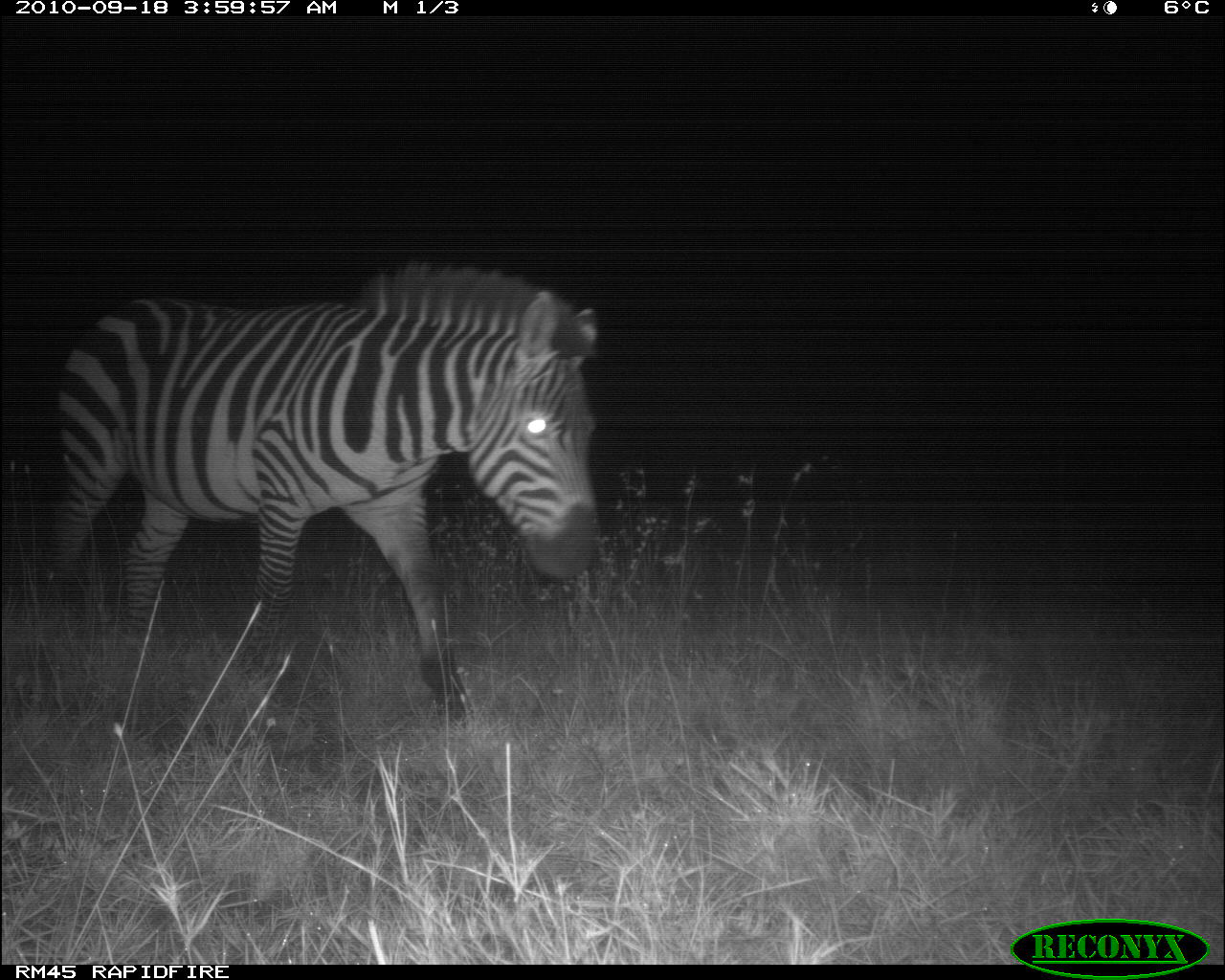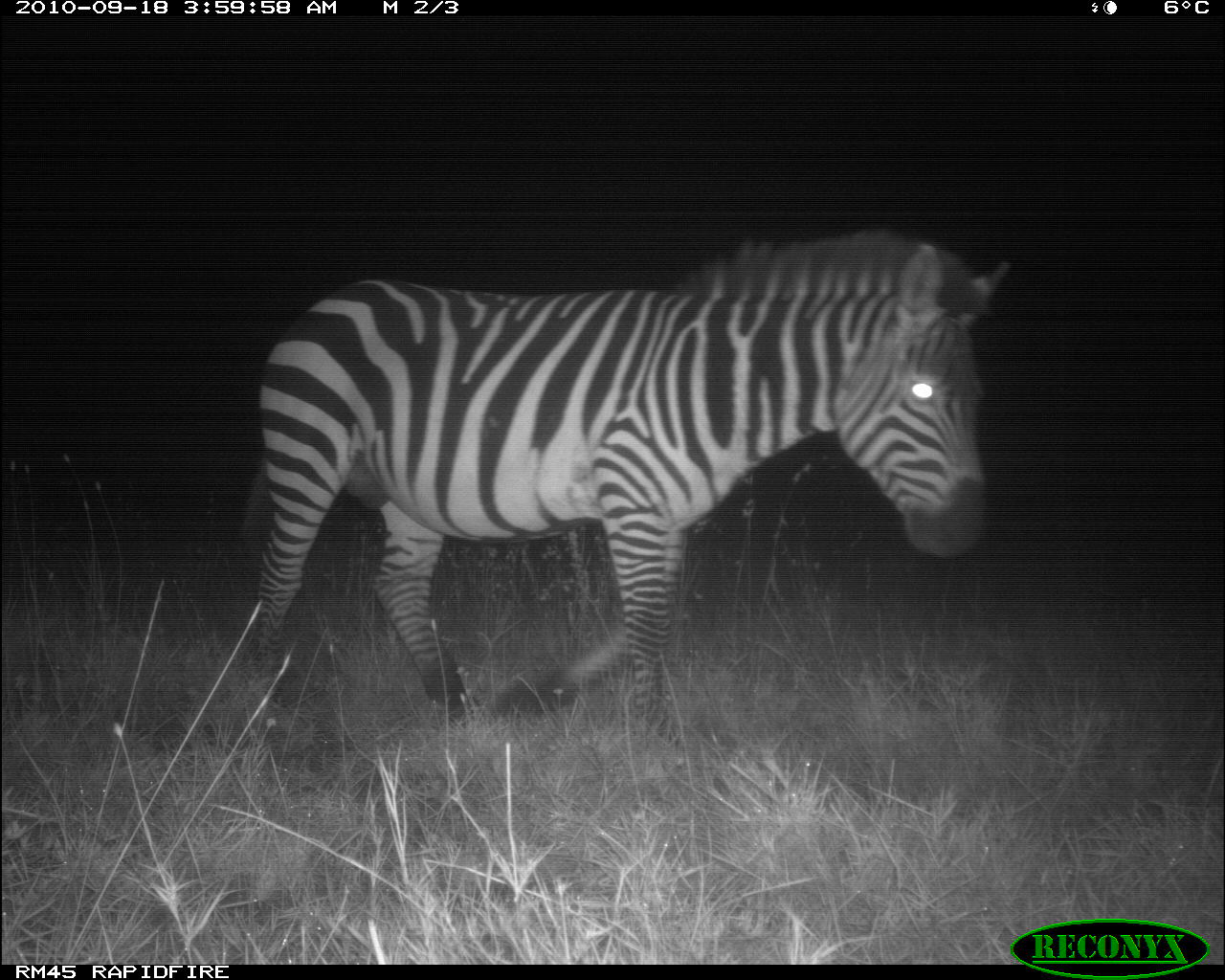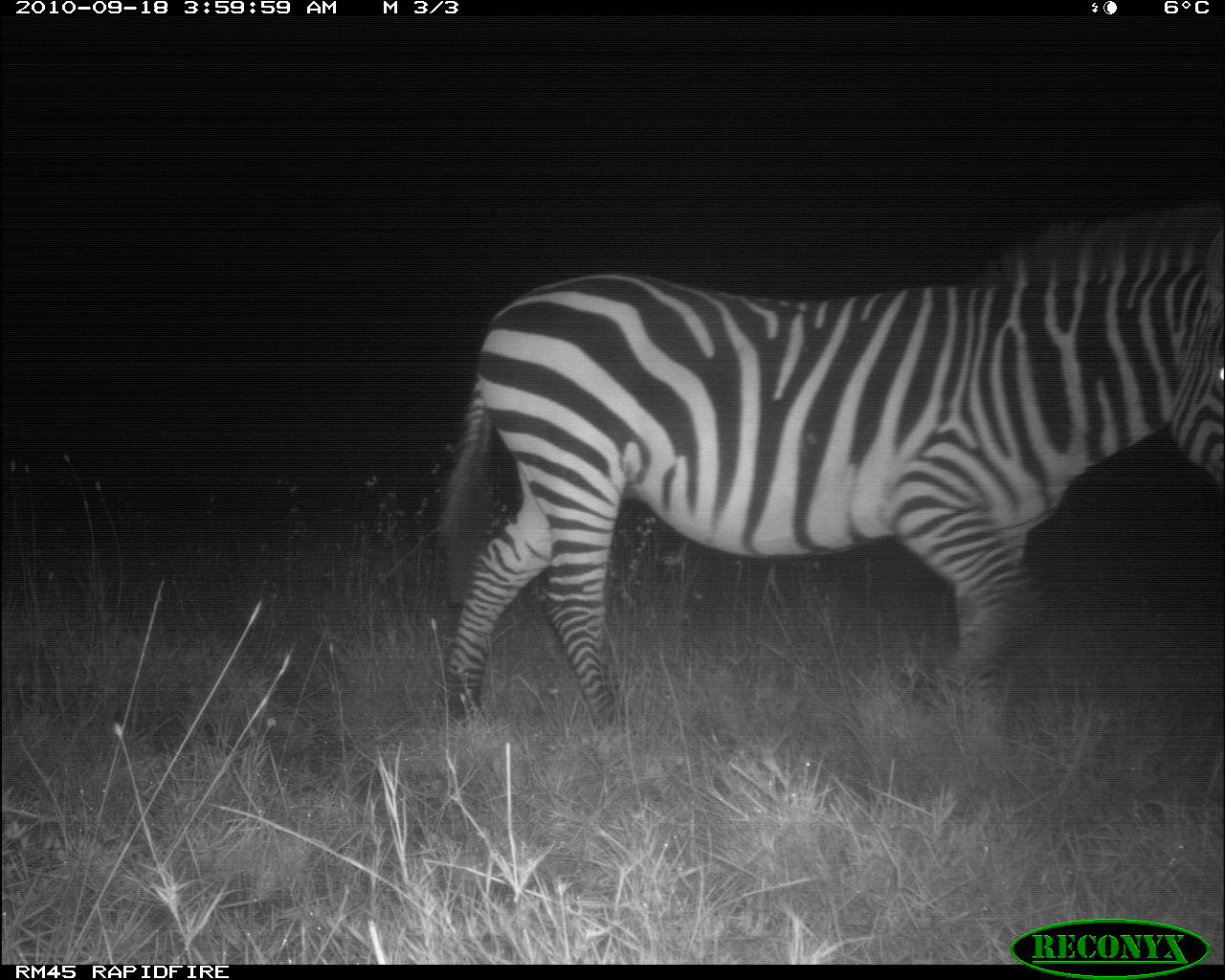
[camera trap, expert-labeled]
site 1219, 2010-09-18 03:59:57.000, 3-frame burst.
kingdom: Animalia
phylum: Chordata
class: Mammalia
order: Perissodactyla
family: Equidae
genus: Equus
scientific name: Equus quagga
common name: plains zebra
Equus quagga (plains zebra), count 1.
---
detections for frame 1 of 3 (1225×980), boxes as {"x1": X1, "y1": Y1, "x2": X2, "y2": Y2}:
equus quagga: {"x1": 40, "y1": 261, "x2": 599, "y2": 726}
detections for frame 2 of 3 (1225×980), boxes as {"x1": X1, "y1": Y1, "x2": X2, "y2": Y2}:
equus quagga: {"x1": 239, "y1": 227, "x2": 1008, "y2": 743}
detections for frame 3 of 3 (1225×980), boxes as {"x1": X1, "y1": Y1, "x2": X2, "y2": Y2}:
equus quagga: {"x1": 440, "y1": 205, "x2": 1225, "y2": 735}